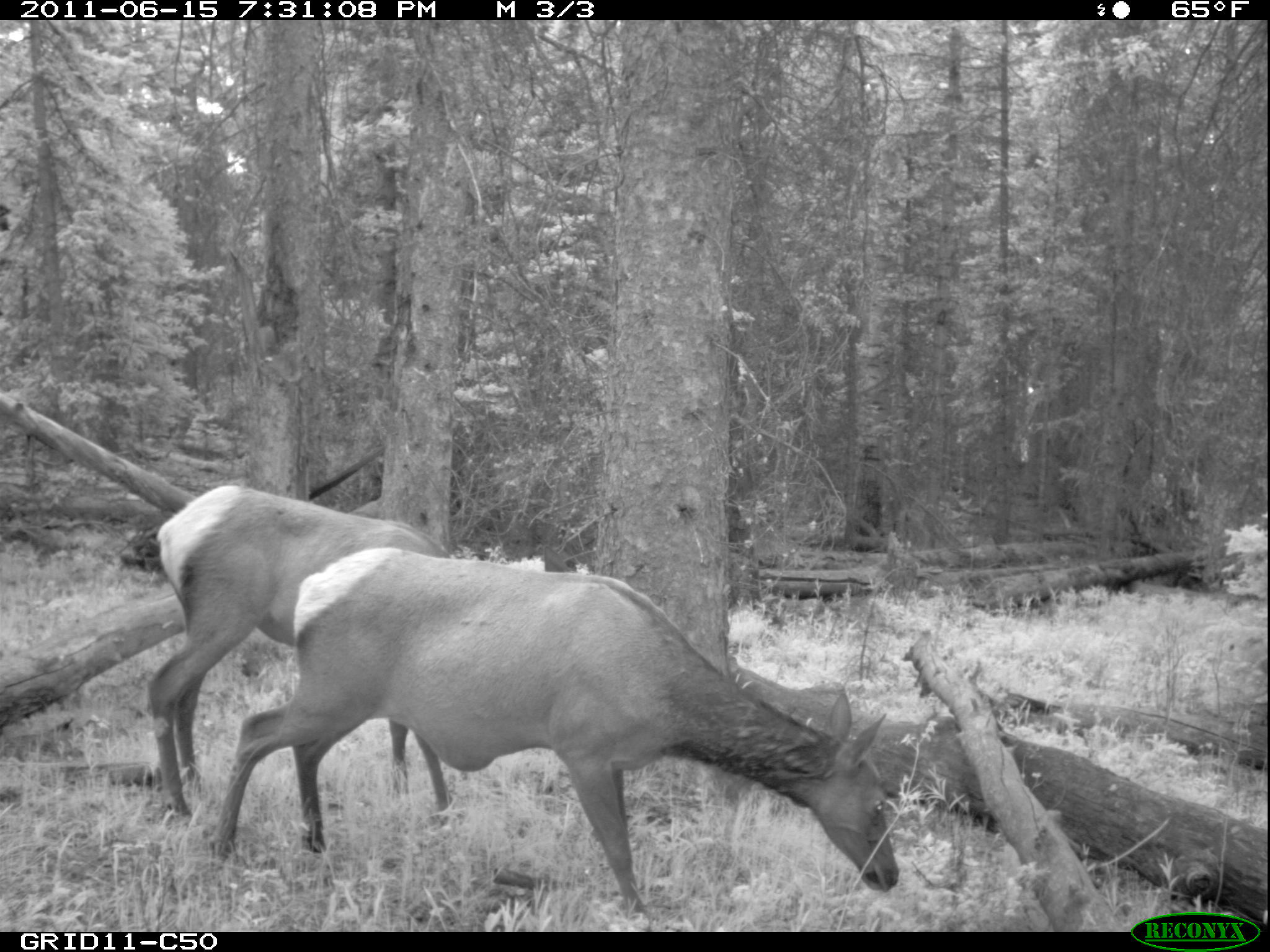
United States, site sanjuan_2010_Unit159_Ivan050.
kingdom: Animalia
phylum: Chordata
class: Mammalia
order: Artiodactyla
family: Cervidae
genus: Cervus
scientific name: Cervus elaphus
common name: red deer